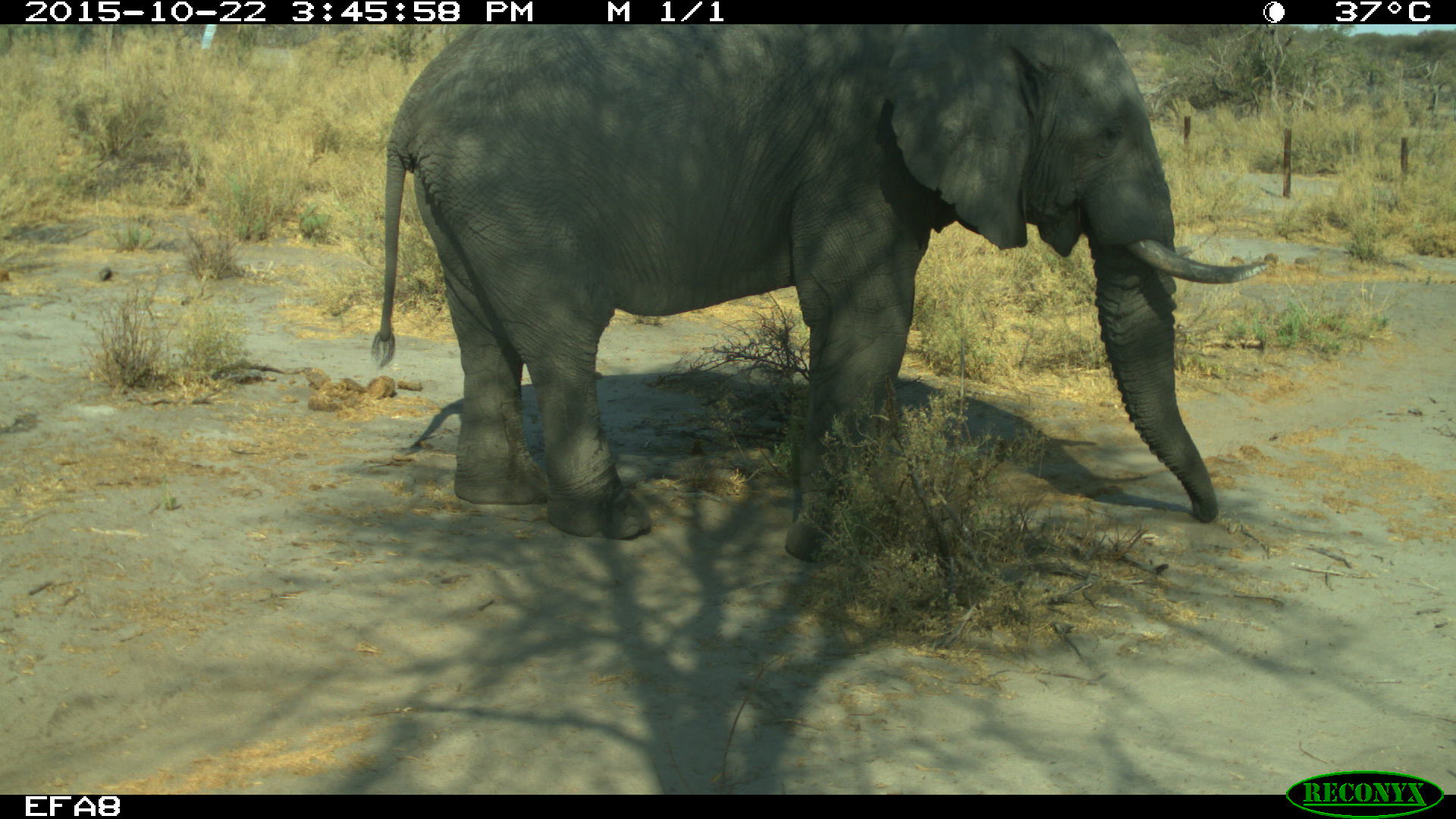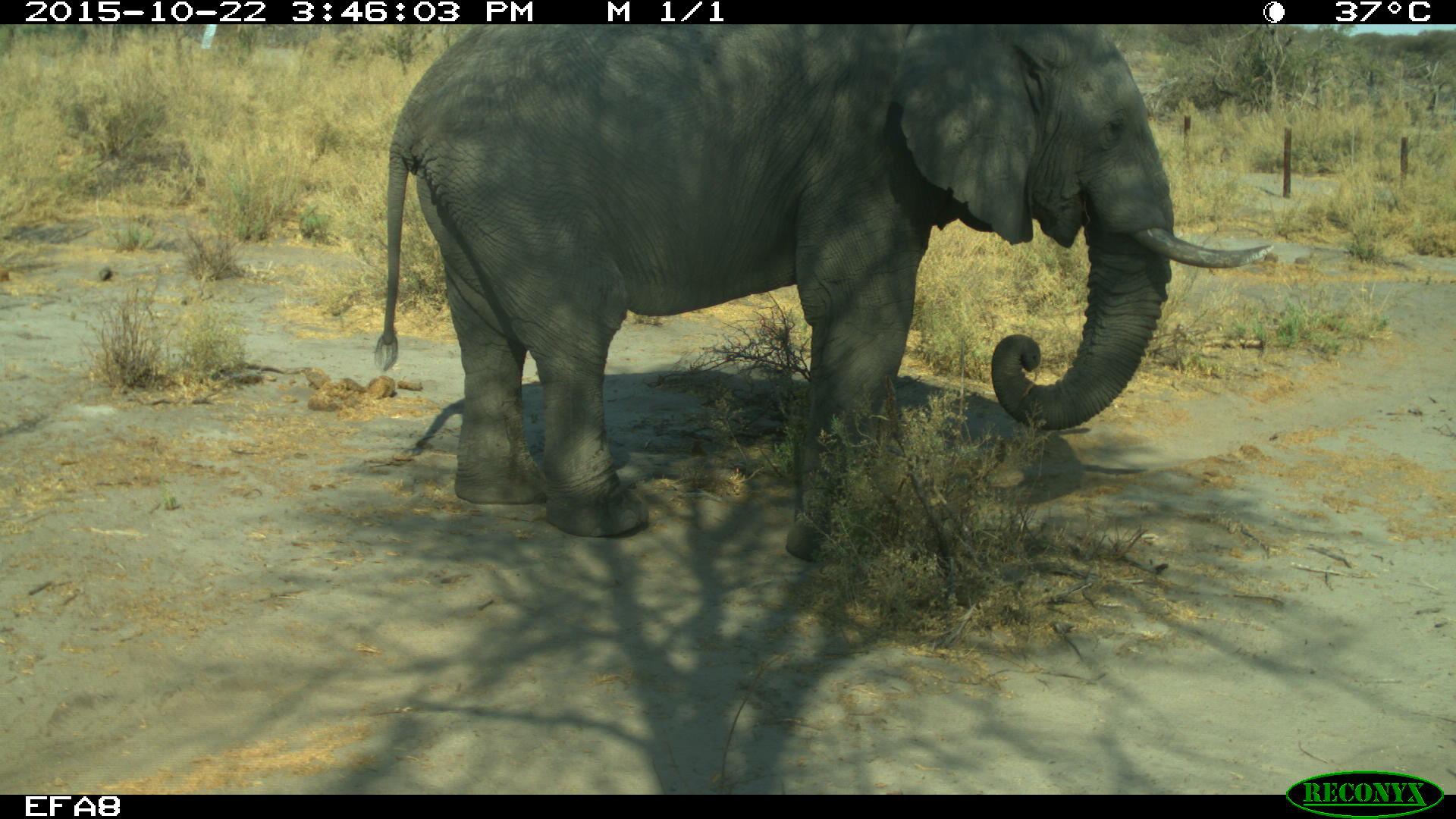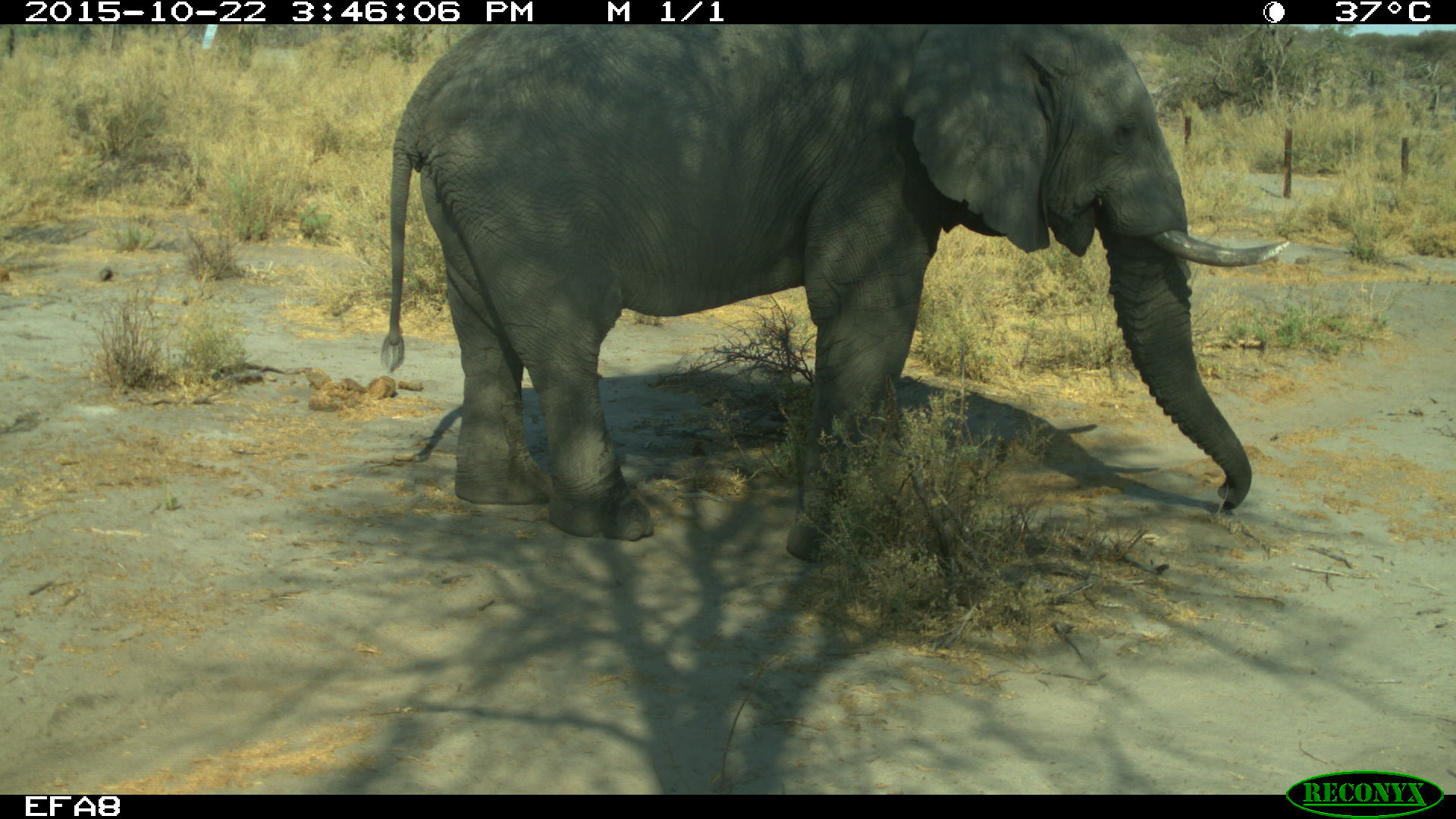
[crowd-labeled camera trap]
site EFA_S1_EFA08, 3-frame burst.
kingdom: Animalia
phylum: Chordata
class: Mammalia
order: Proboscidea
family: Elephantidae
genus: Loxodonta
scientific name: Loxodonta africana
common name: african bush elephant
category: elephant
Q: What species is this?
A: Elephant (african bush elephant) (Loxodonta africana).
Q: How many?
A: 1.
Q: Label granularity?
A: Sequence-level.